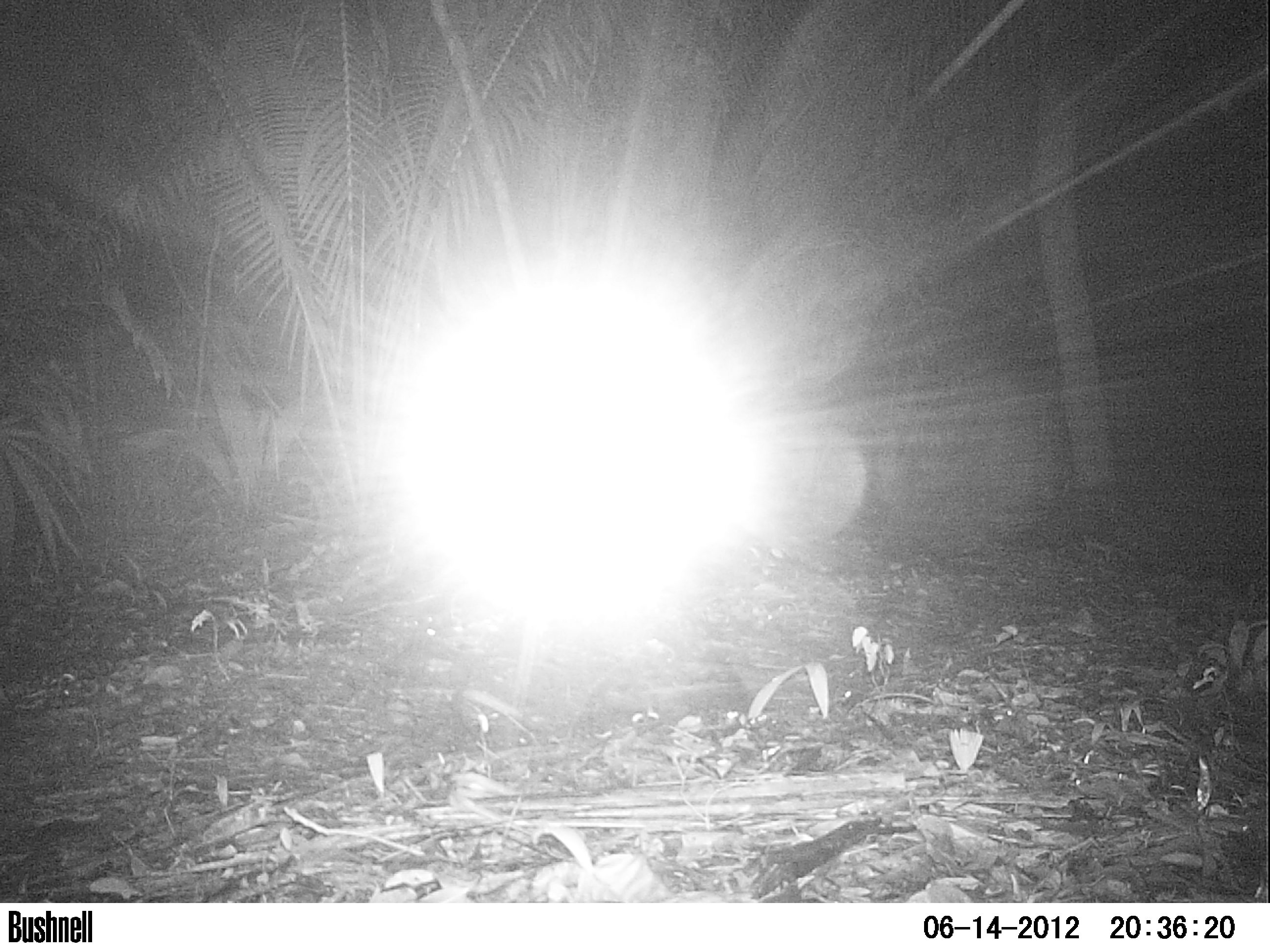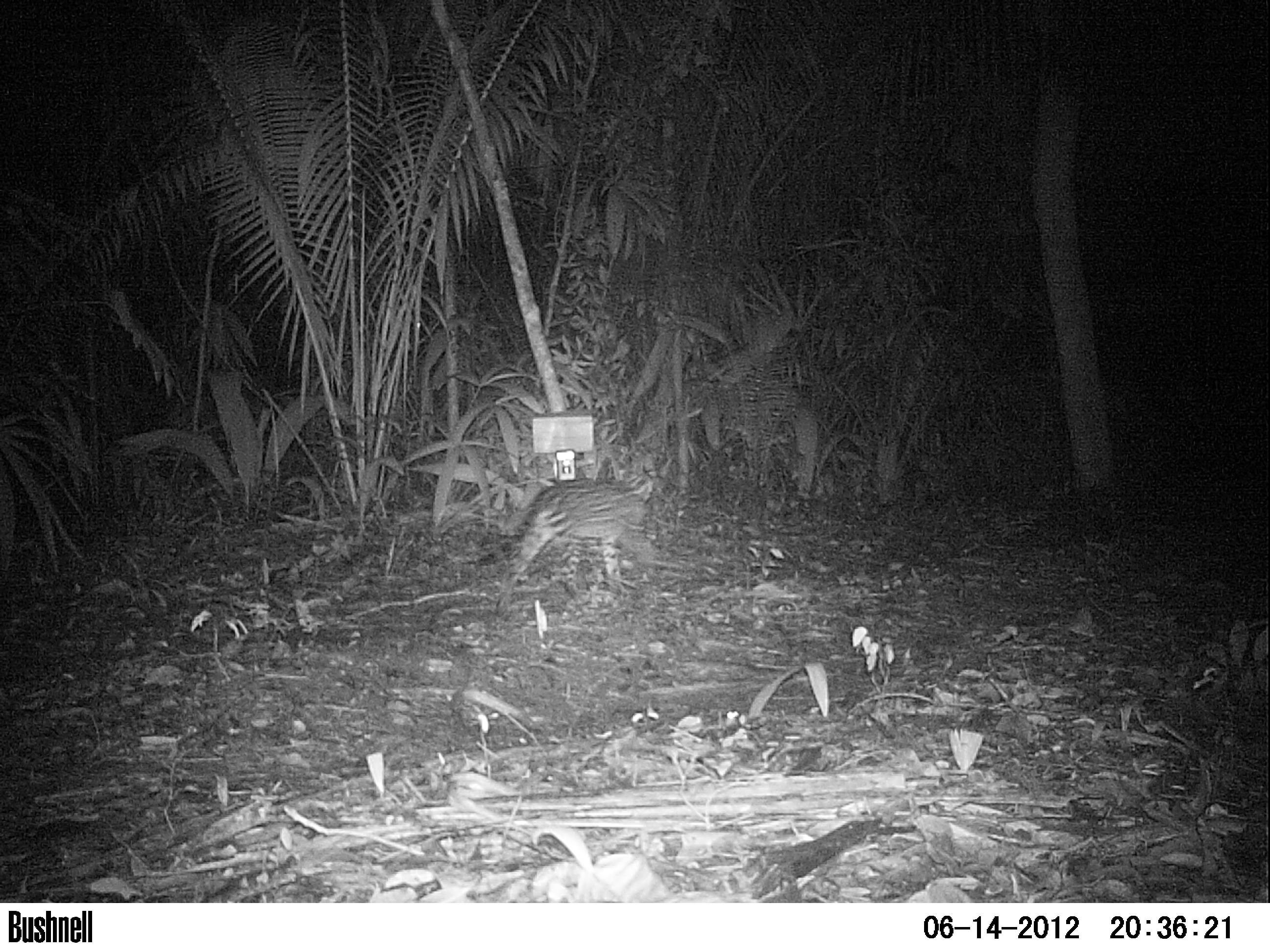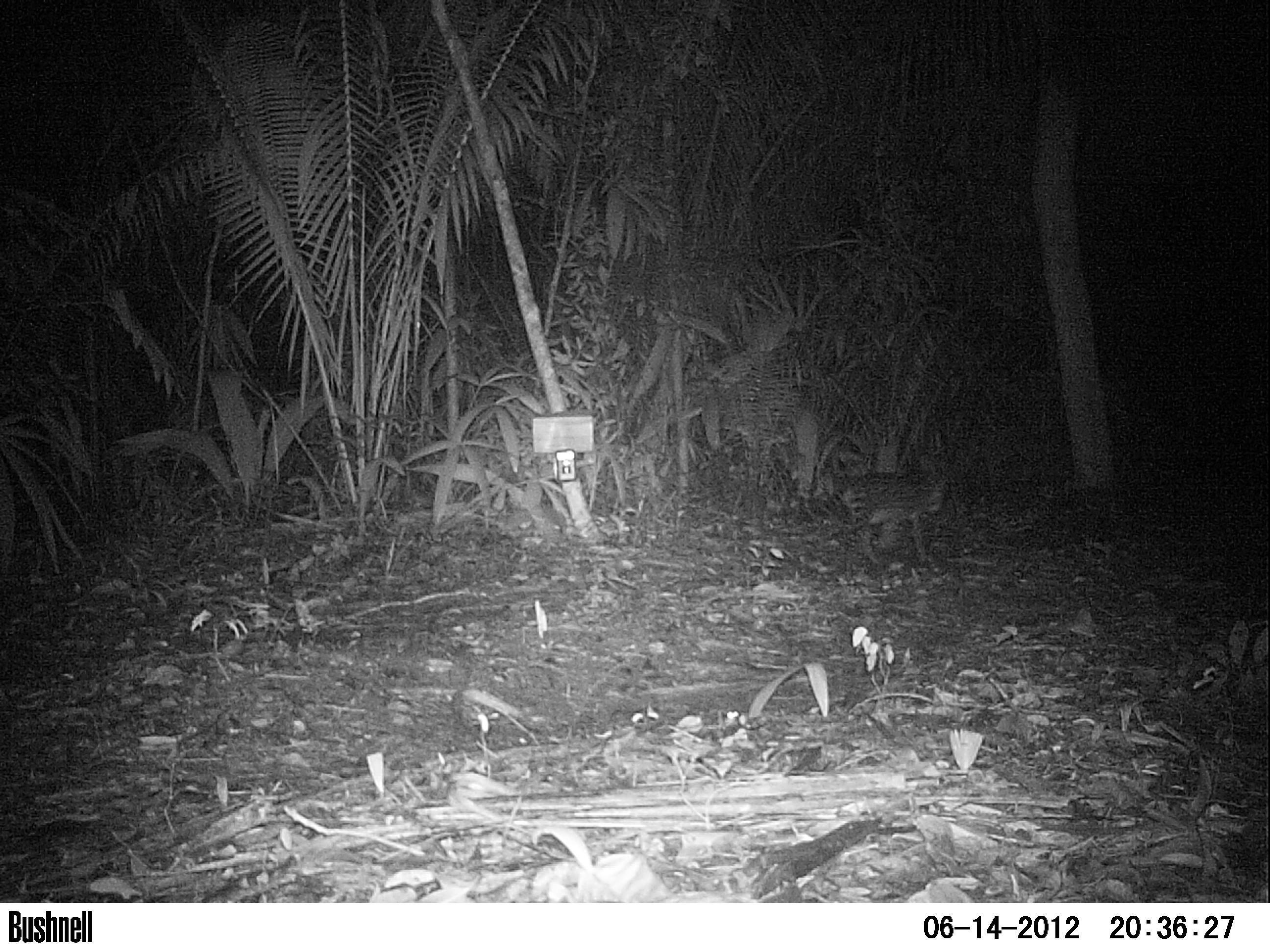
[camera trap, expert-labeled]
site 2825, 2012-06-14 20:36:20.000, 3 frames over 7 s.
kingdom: Animalia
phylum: Chordata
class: Mammalia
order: Carnivora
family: Felidae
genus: Leopardus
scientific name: Leopardus pardalis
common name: ocelot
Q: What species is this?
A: Leopardus pardalis (ocelot).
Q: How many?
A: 1.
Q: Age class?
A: Adult.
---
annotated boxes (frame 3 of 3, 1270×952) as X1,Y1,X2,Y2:
leopardus pardalis: 772,466,952,567